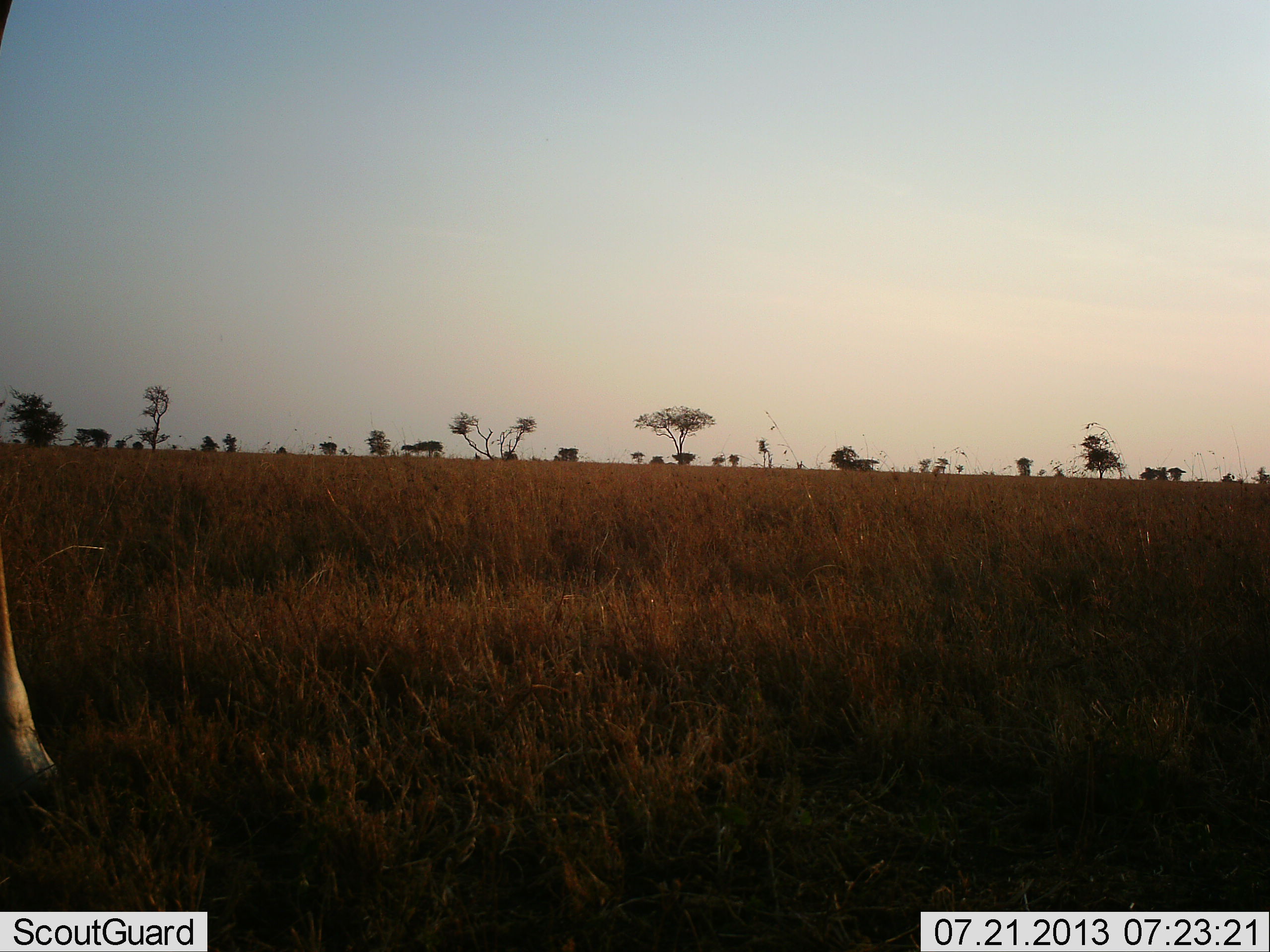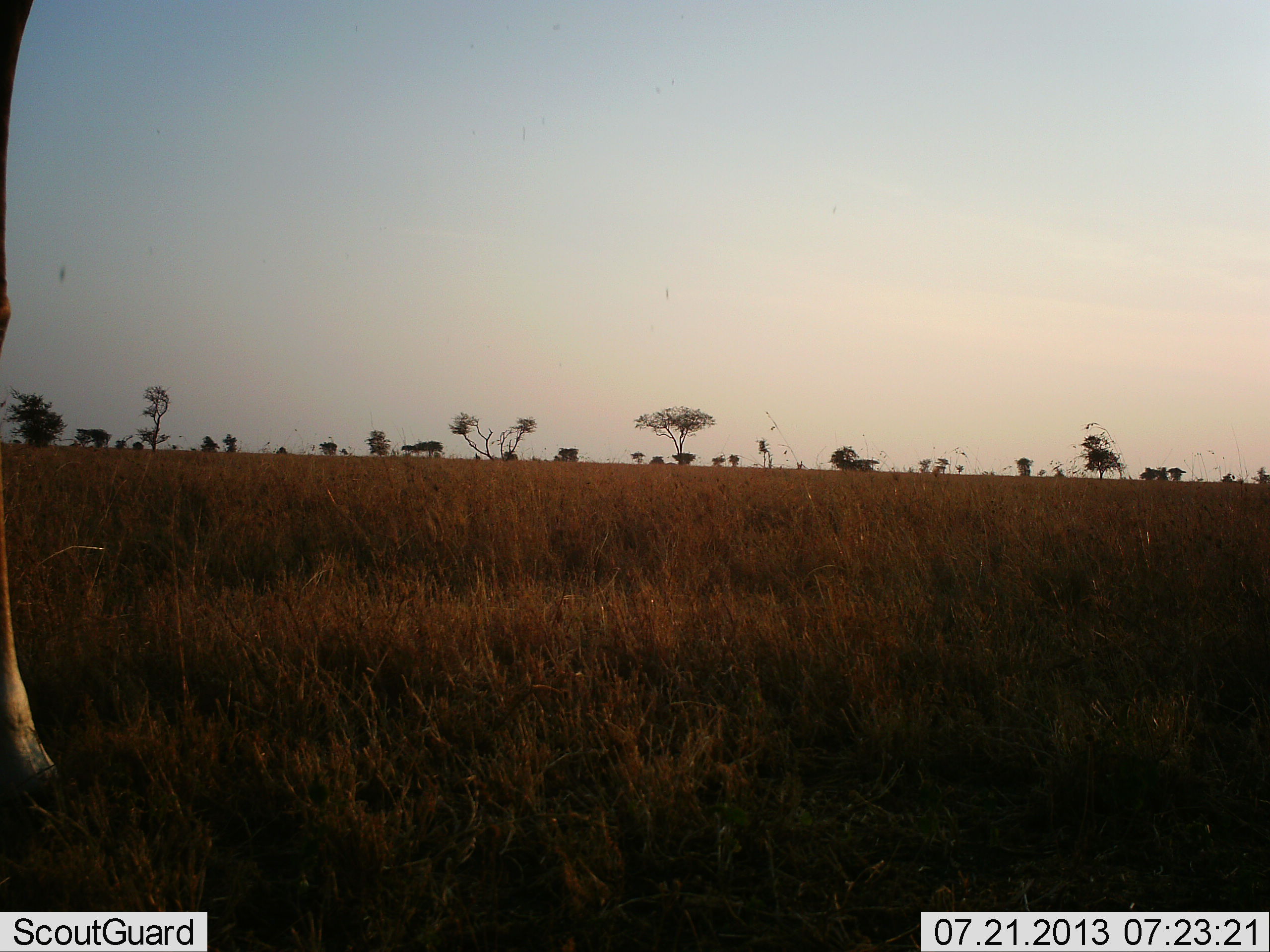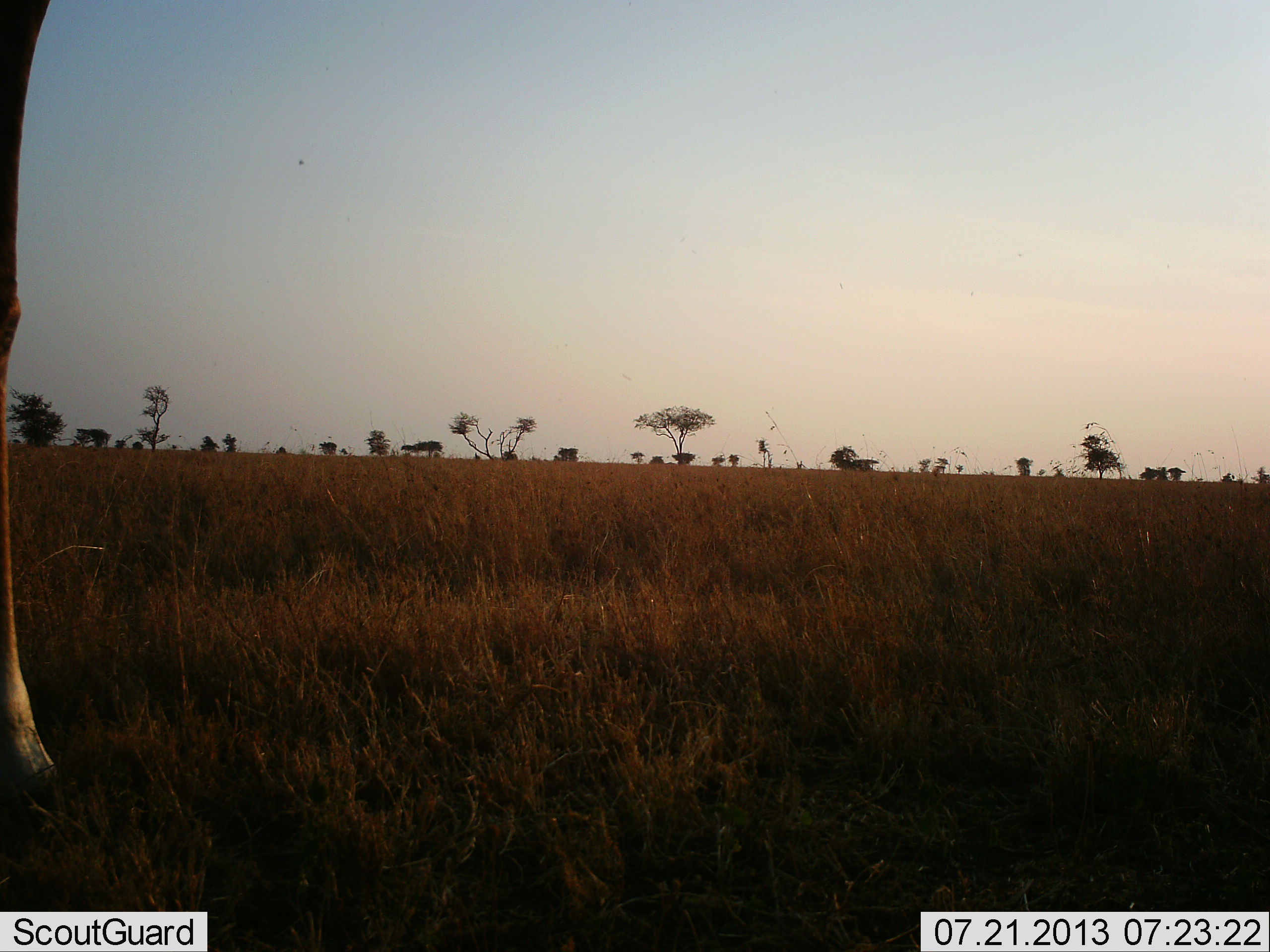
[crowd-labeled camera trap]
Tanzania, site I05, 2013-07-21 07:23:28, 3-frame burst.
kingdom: Animalia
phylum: Chordata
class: Mammalia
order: Artiodactyla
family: Giraffidae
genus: Giraffa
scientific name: Giraffa camelopardalis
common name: giraffe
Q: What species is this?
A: Giraffe (Giraffa camelopardalis).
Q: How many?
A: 1.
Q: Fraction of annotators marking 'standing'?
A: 92%.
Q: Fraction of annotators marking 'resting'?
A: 0%.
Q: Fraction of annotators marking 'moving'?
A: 8%.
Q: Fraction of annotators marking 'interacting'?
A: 0%.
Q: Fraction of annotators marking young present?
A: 0%.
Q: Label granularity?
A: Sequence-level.